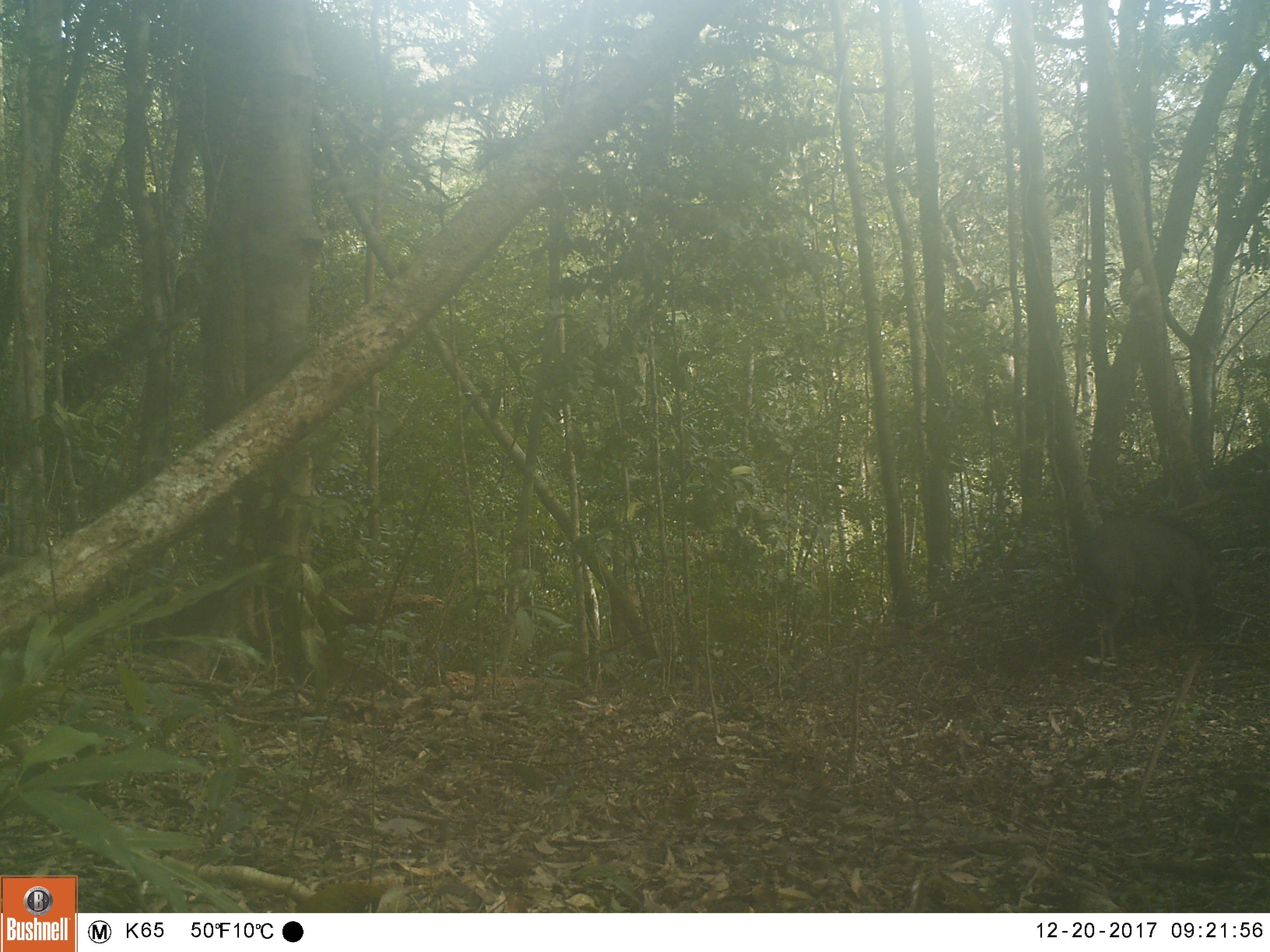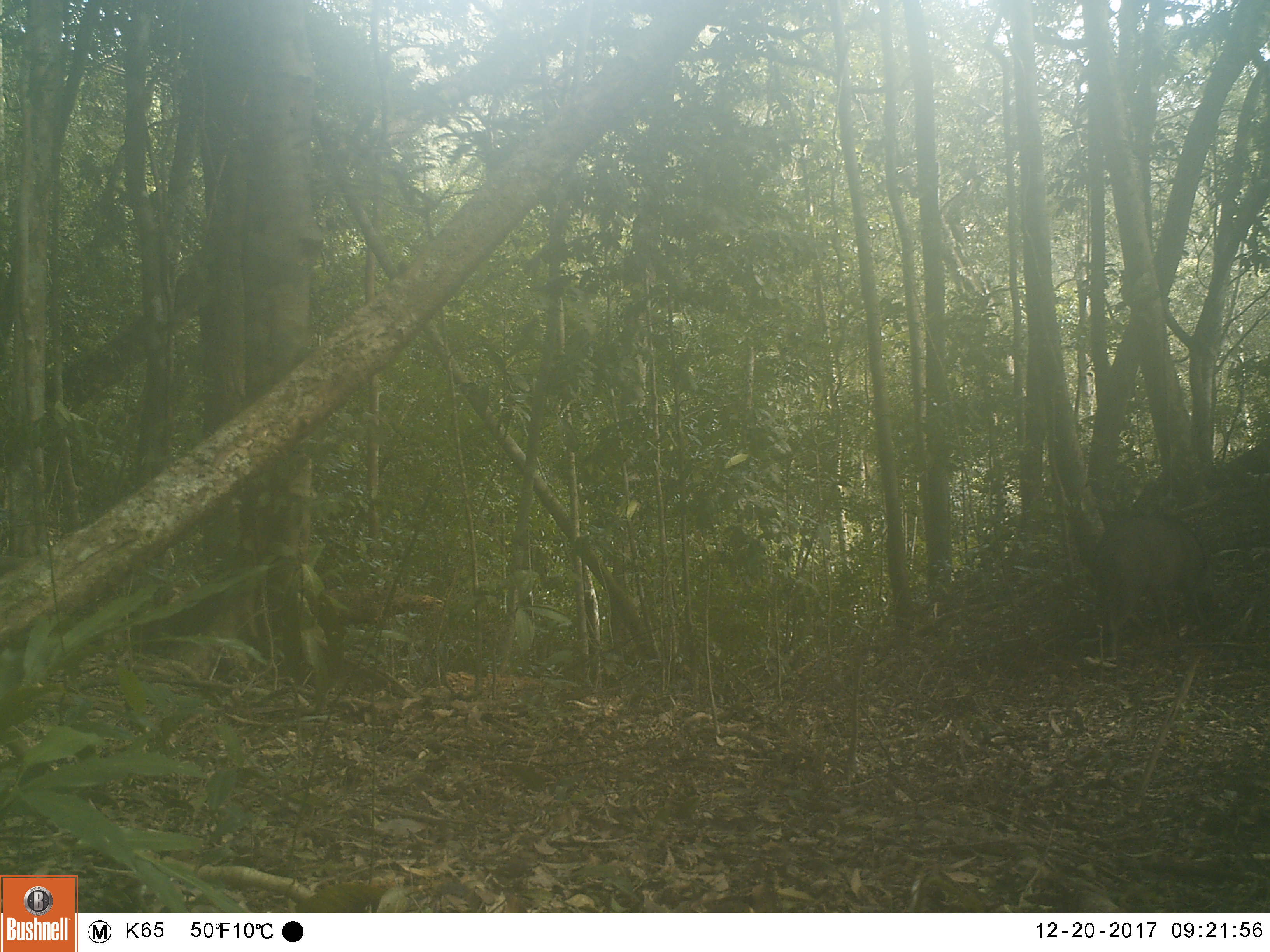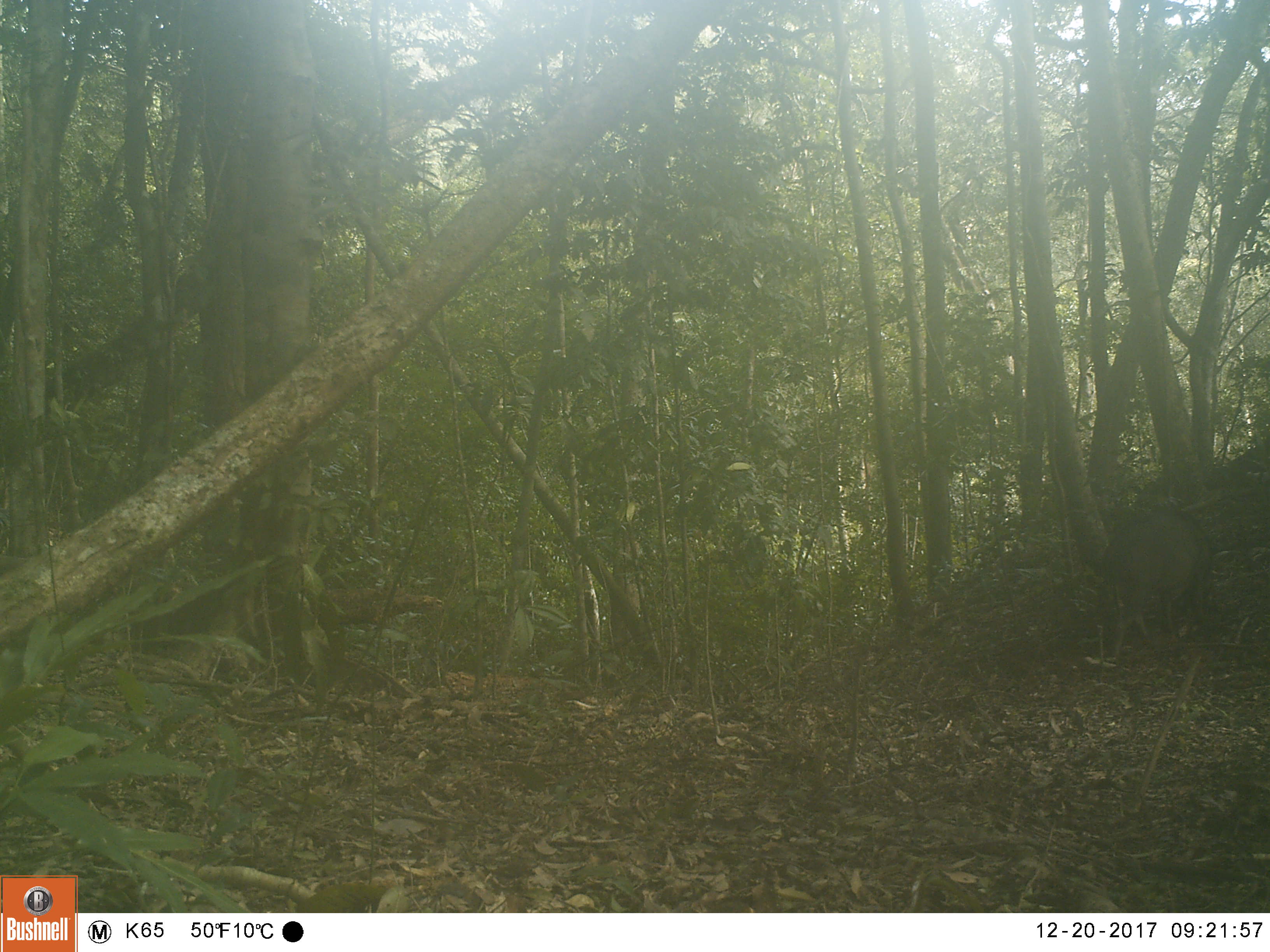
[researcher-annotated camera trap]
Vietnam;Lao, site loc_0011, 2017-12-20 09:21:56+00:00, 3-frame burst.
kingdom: Animalia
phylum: Chordata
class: Mammalia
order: Artiodactyla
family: Suidae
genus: Sus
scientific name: Sus scrofa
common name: eurasian wild pig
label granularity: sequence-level